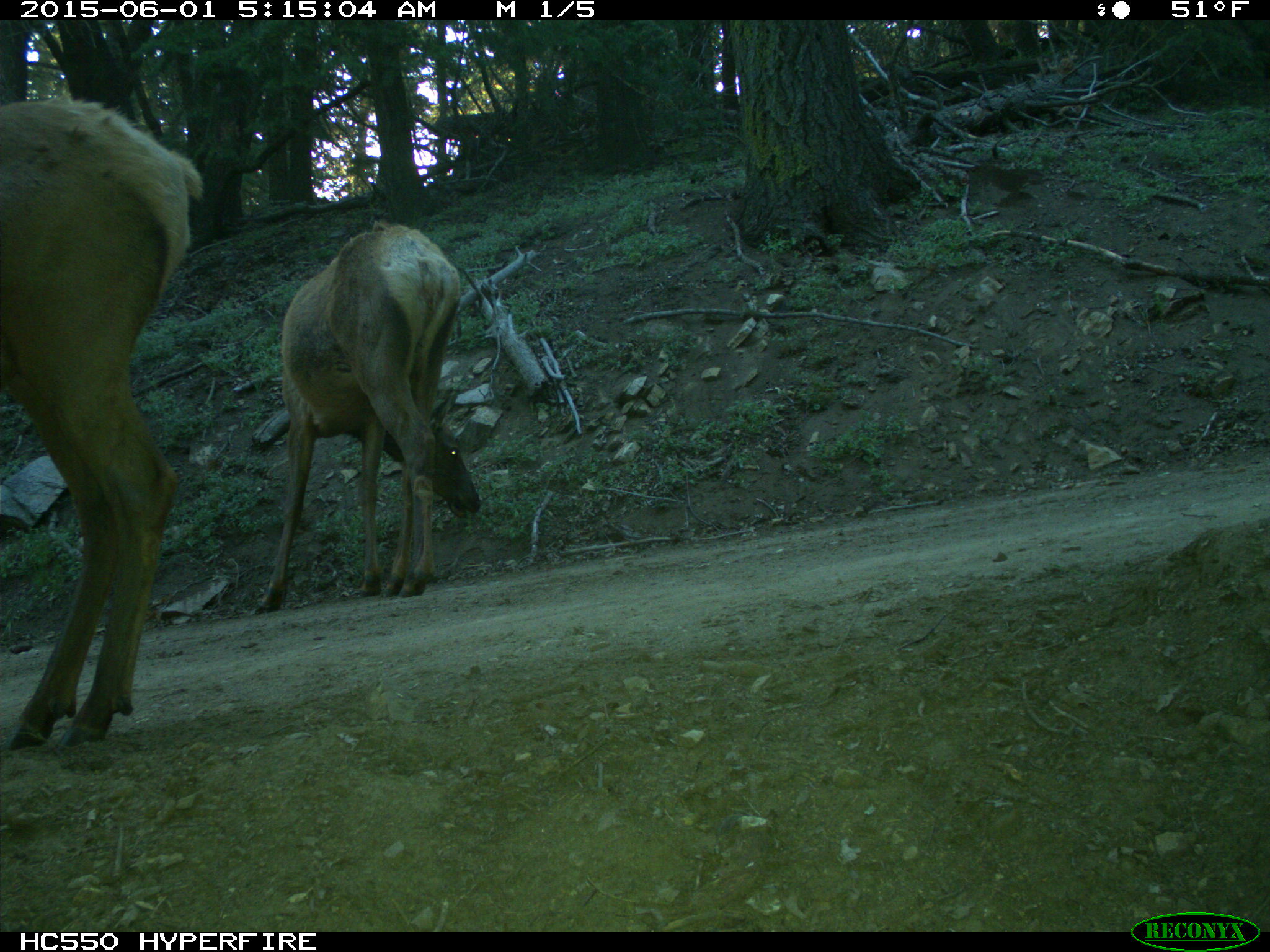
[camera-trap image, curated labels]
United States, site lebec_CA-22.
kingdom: Animalia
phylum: Chordata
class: Mammalia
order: Artiodactyla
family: Cervidae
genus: Cervus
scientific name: Cervus canadensis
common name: elk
Cervus canadensis (elk).